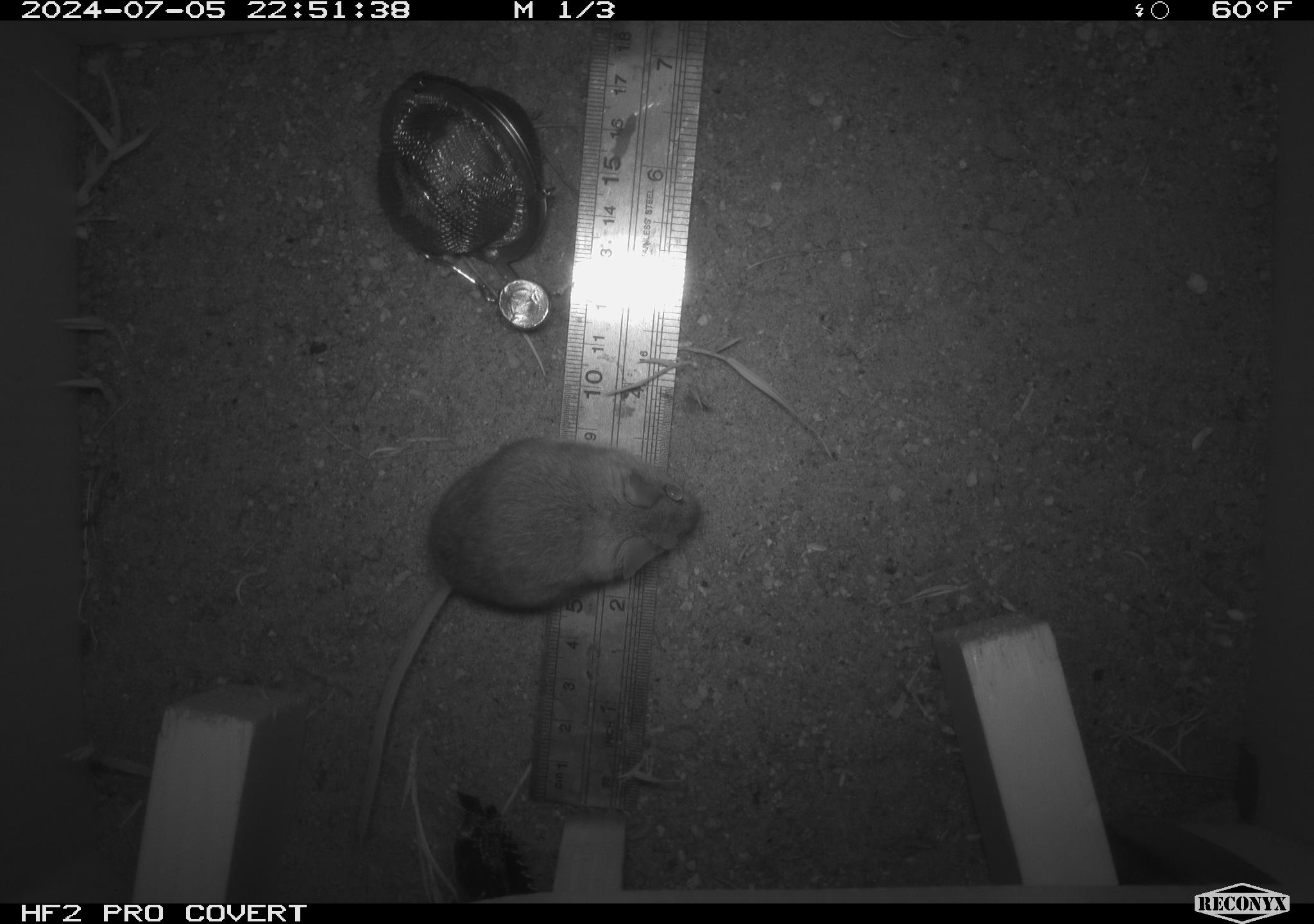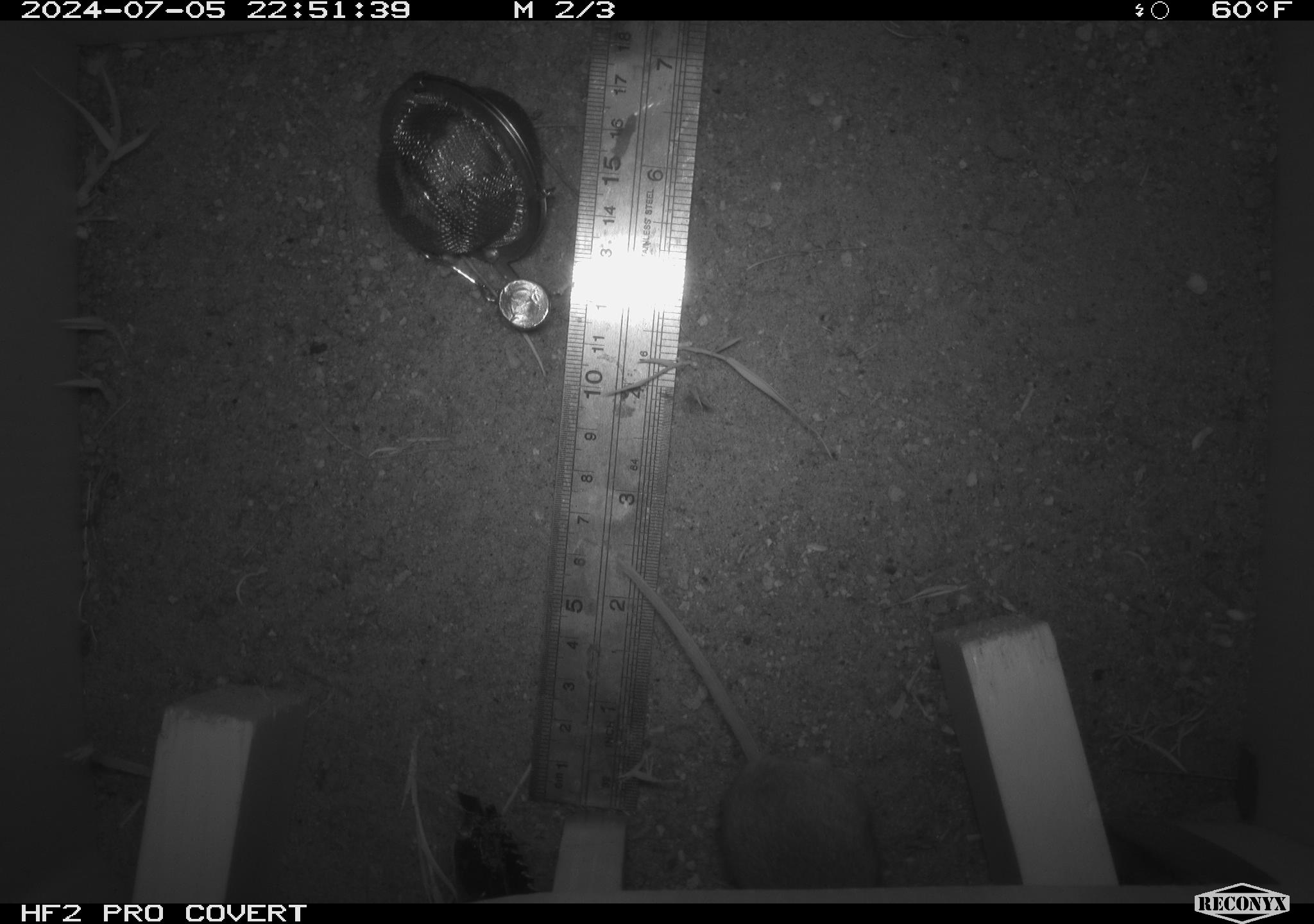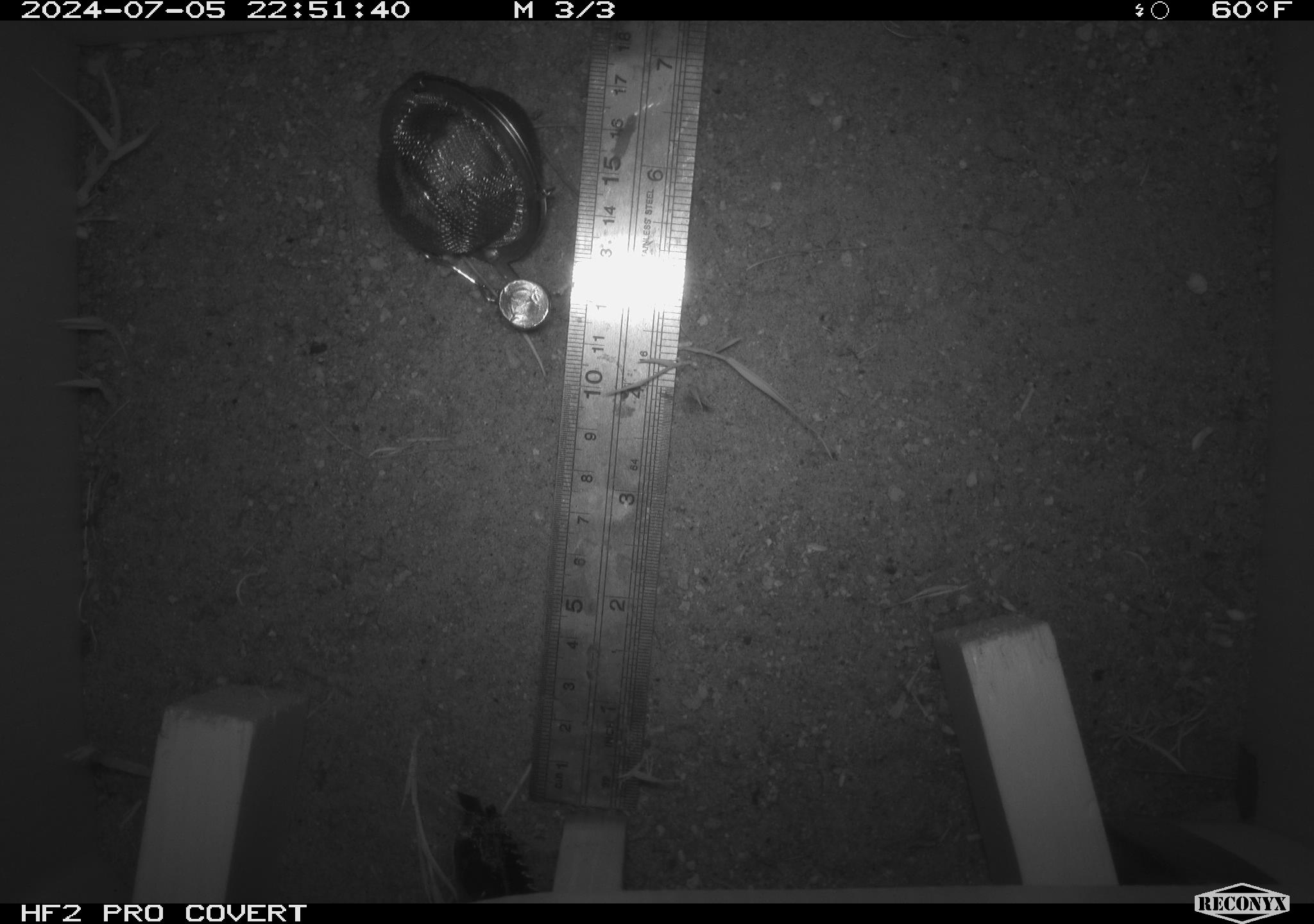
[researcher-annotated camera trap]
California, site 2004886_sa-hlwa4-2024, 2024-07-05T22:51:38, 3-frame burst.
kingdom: Animalia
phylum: Chordata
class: Mammalia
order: Rodentia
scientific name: Rodentia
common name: rodent